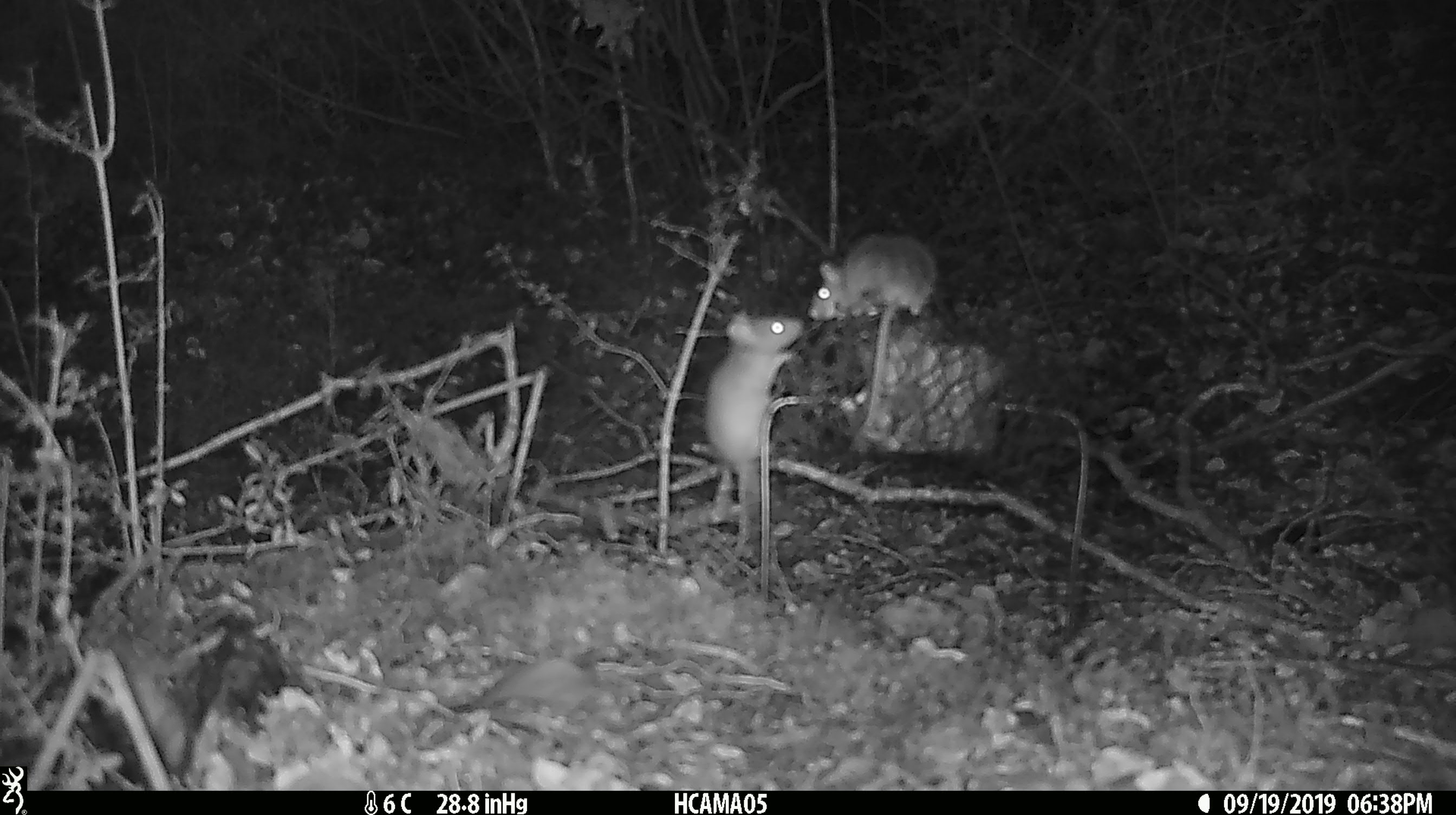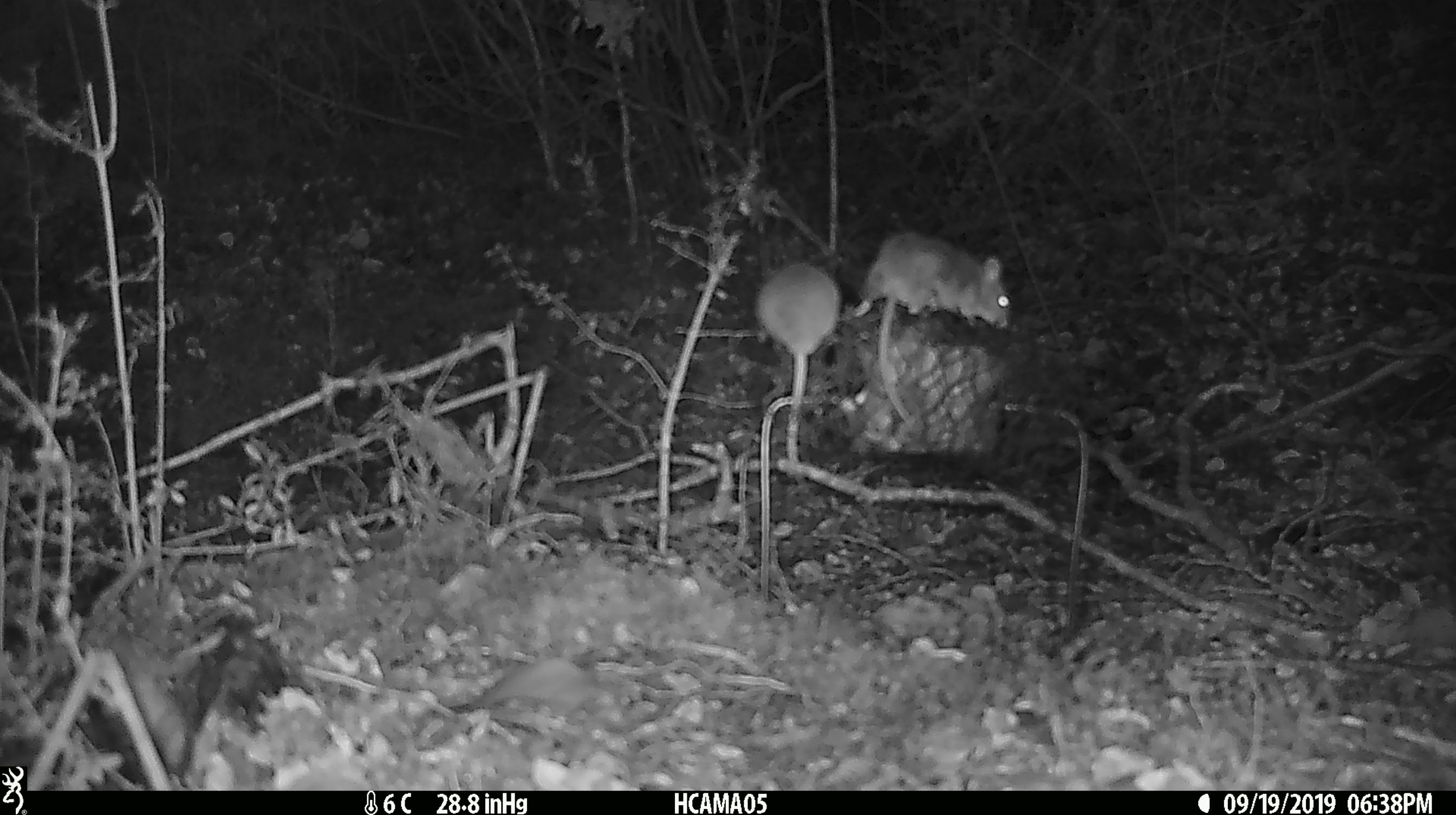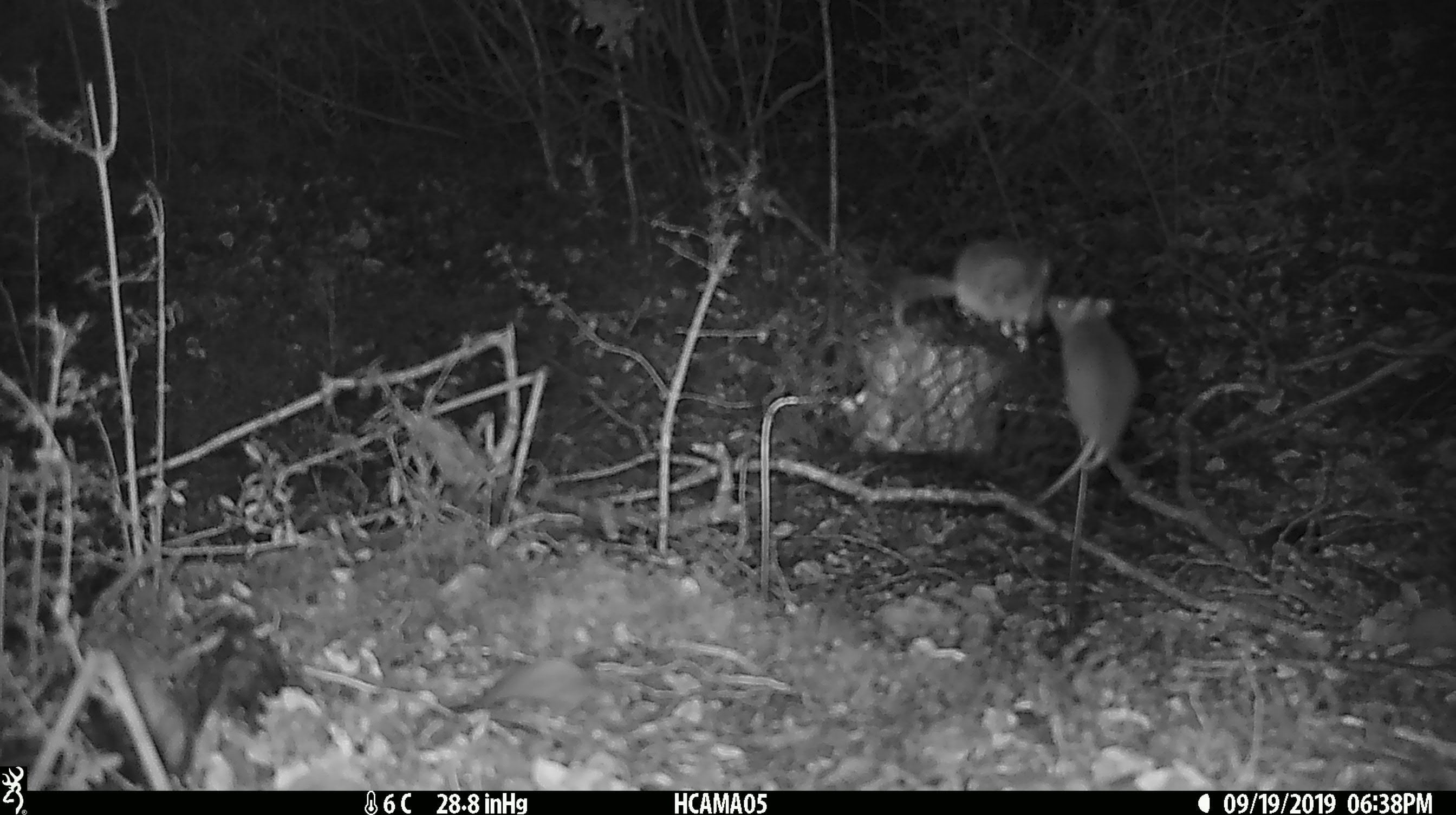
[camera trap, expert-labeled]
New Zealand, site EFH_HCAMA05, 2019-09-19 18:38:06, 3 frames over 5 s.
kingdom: Animalia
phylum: Chordata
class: Mammalia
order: Rodentia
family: Muridae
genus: Mus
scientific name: Mus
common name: mouse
Mouse (Mus).